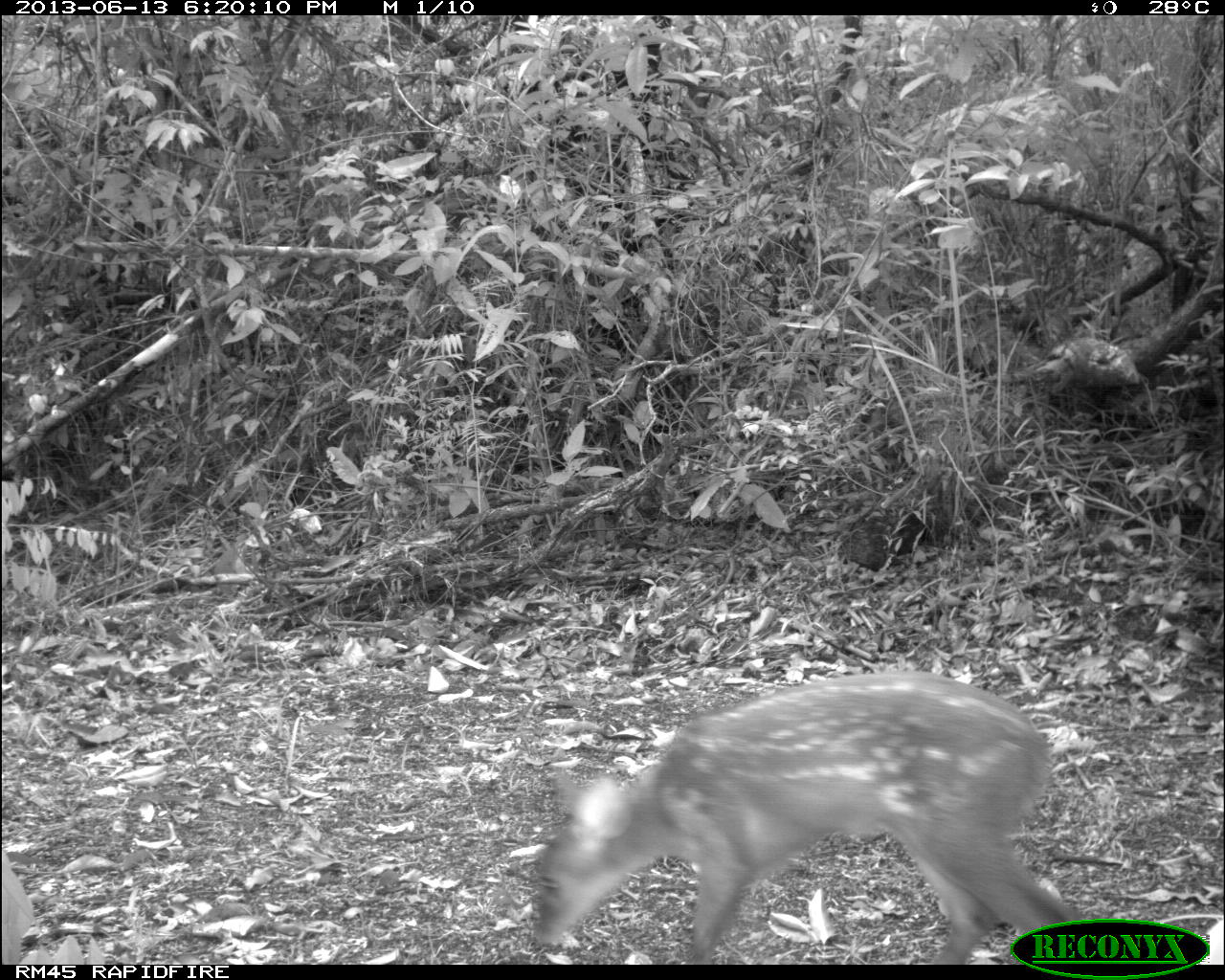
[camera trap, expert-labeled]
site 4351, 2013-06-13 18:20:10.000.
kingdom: Animalia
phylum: Chordata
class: Mammalia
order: Artiodactyla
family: Cervidae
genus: Odocoileus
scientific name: Odocoileus virginianus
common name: white-tailed deer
Odocoileus virginianus (white-tailed deer), count 1.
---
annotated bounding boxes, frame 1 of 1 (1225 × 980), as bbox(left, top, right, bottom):
odocoileus virginianus: bbox(531, 673, 1089, 964)